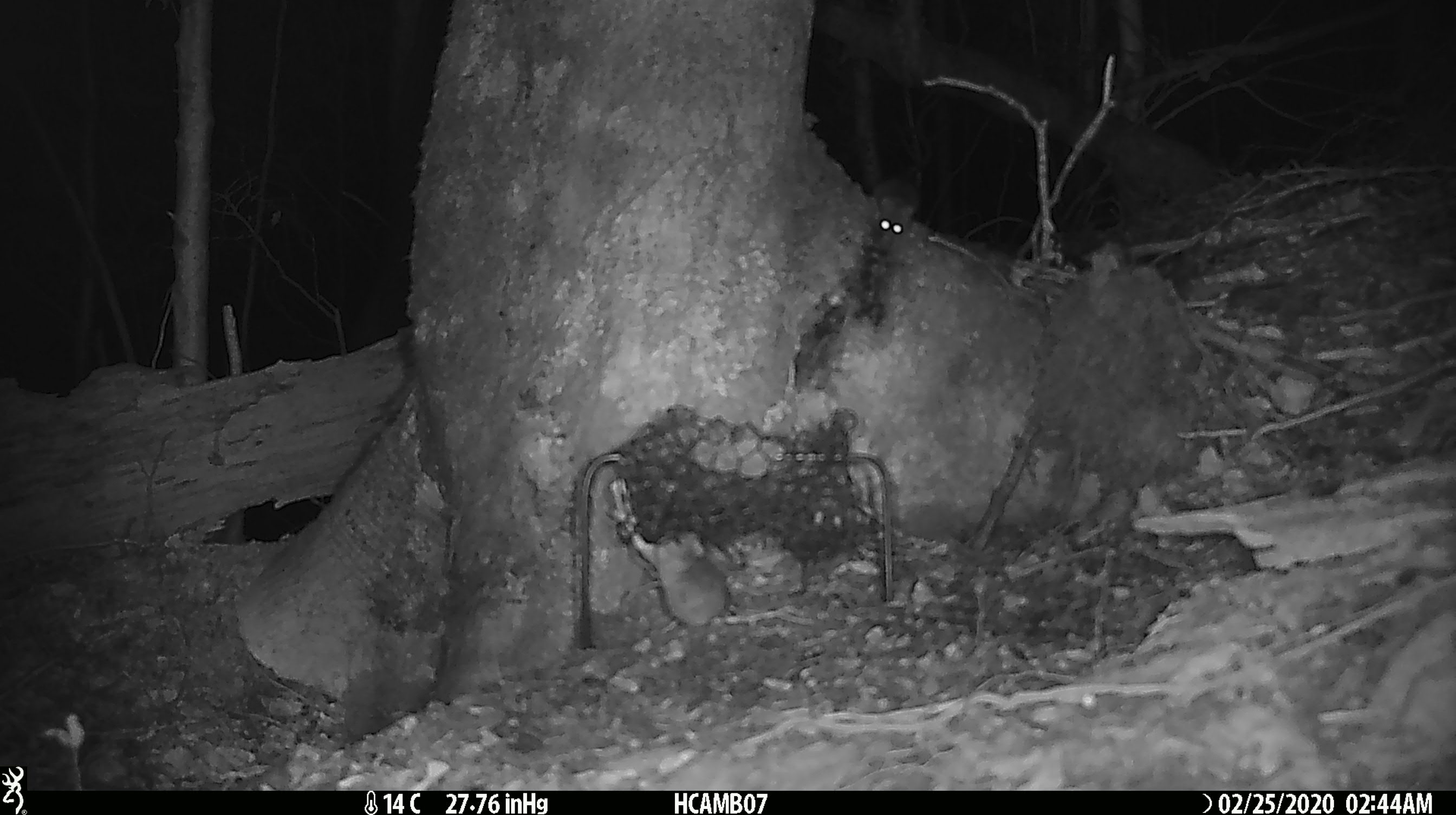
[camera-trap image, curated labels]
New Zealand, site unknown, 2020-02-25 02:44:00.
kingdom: Animalia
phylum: Chordata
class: Mammalia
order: Rodentia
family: Muridae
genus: Mus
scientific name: Mus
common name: mouse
Mouse (Mus).